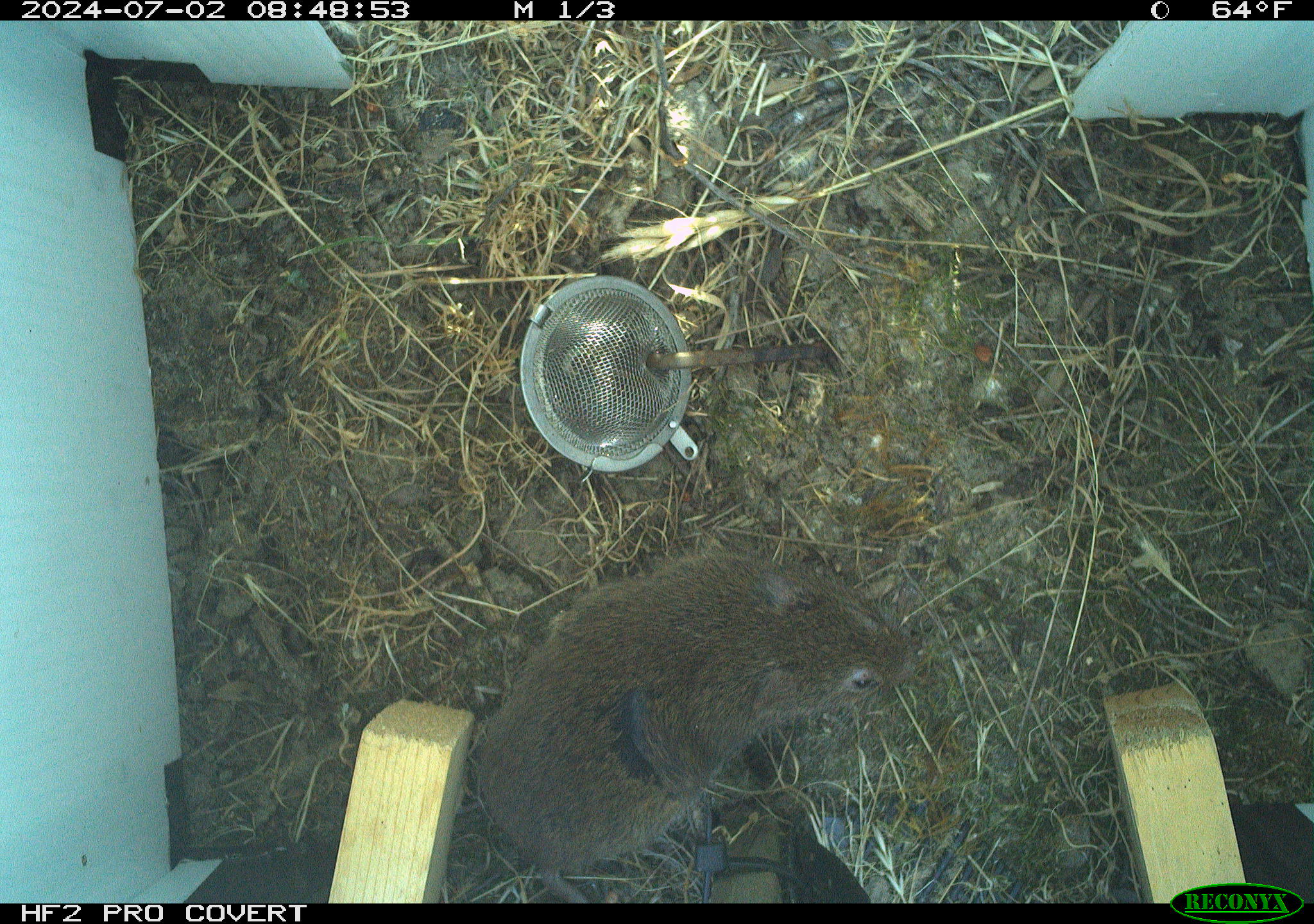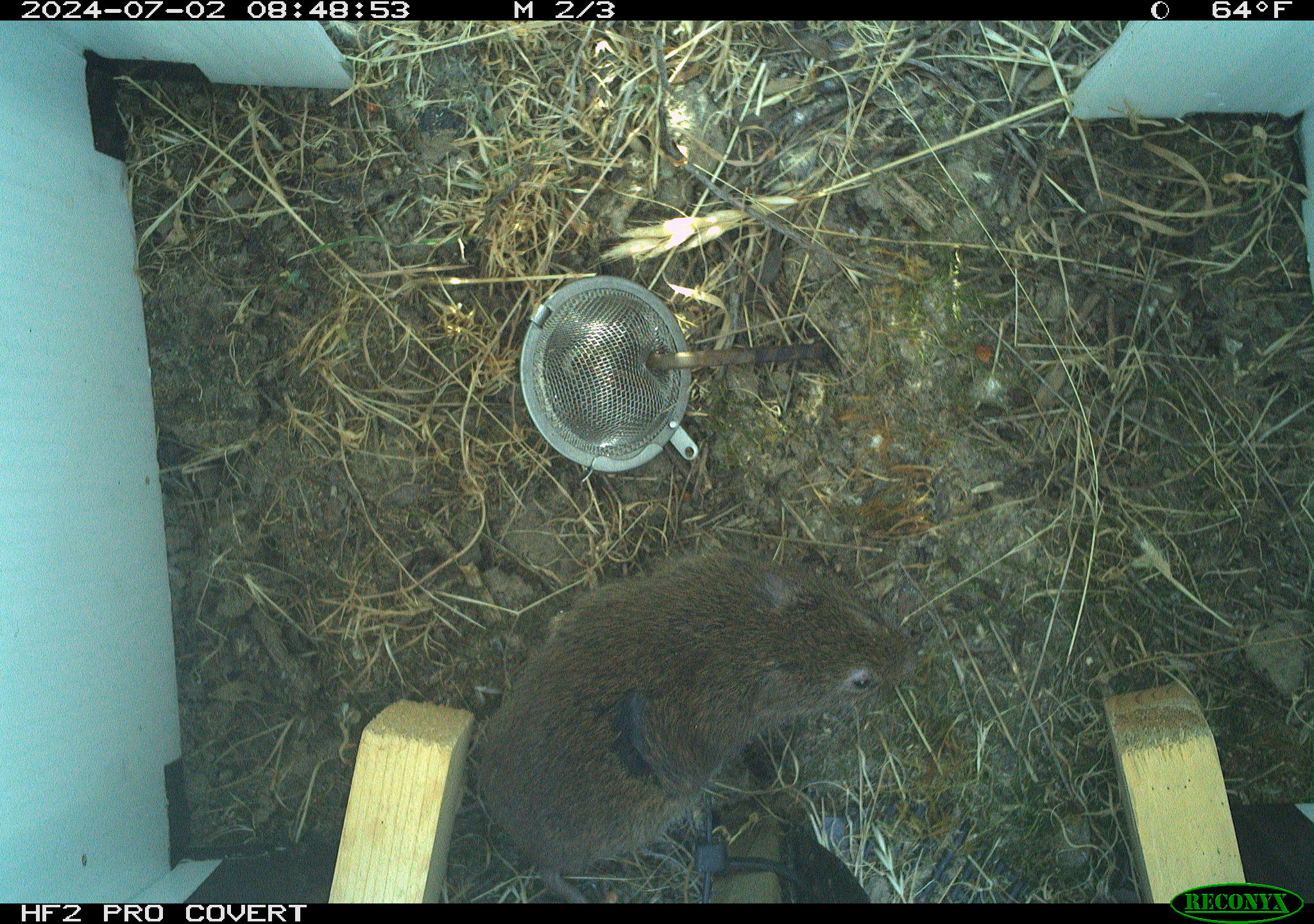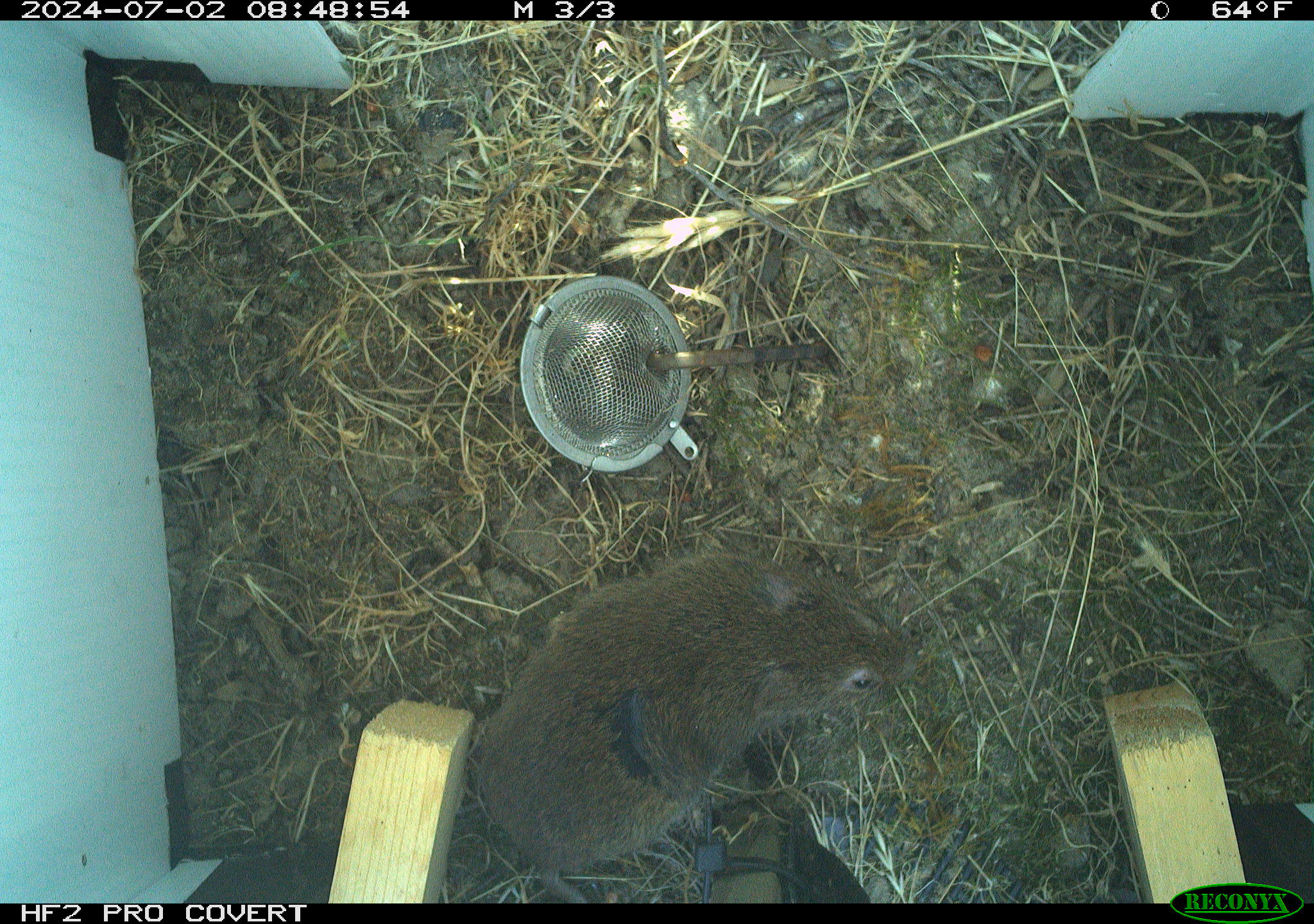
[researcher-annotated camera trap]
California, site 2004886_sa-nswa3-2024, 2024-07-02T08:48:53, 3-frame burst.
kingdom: Animalia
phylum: Chordata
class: Mammalia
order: Rodentia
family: Cricetidae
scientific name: Arvicolinae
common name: voles, lemmings, and muskrats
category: arvicolinae subfamily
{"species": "arvicolinae subfamily (voles, lemmings, and muskrats) (Arvicolinae)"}